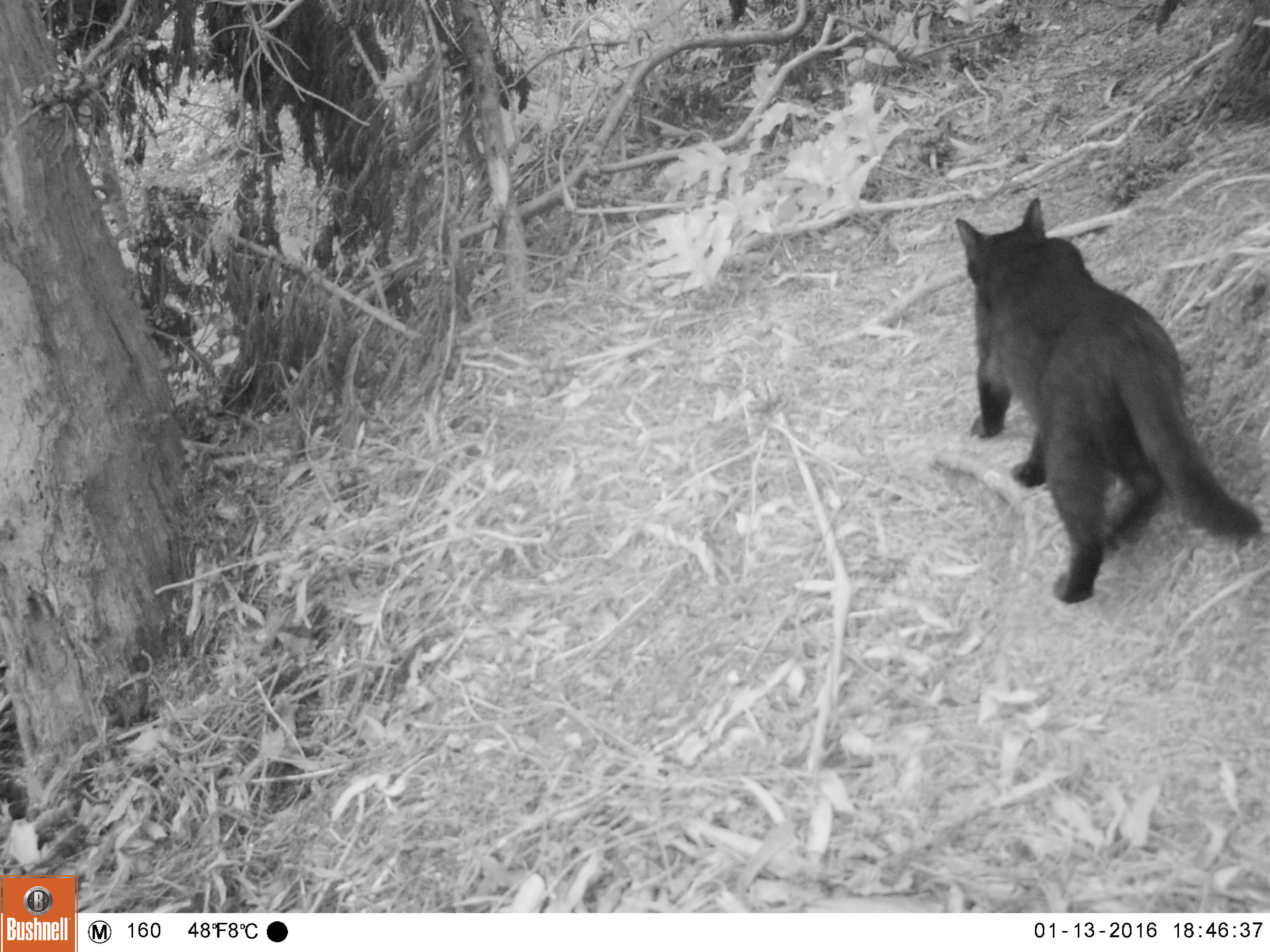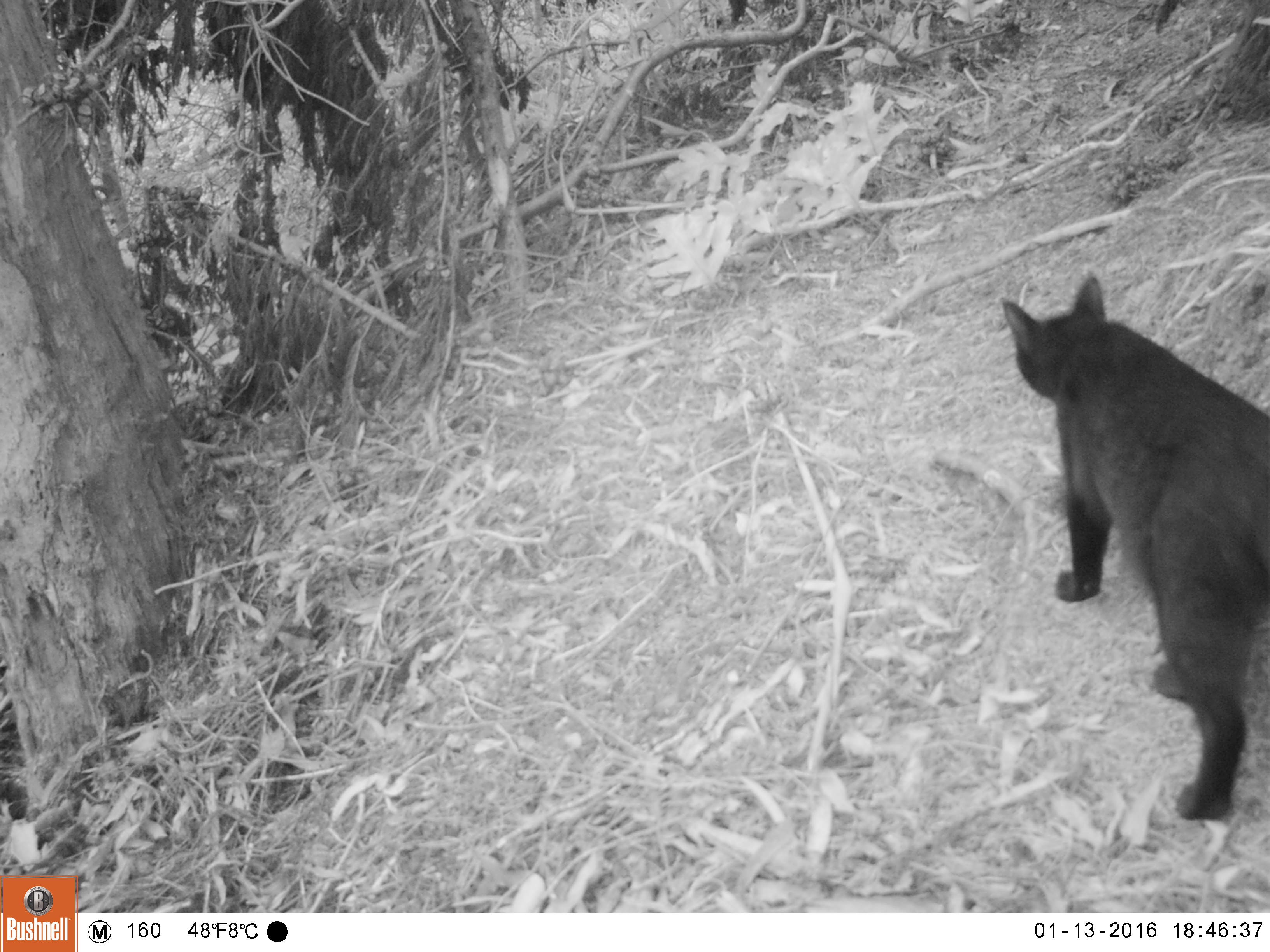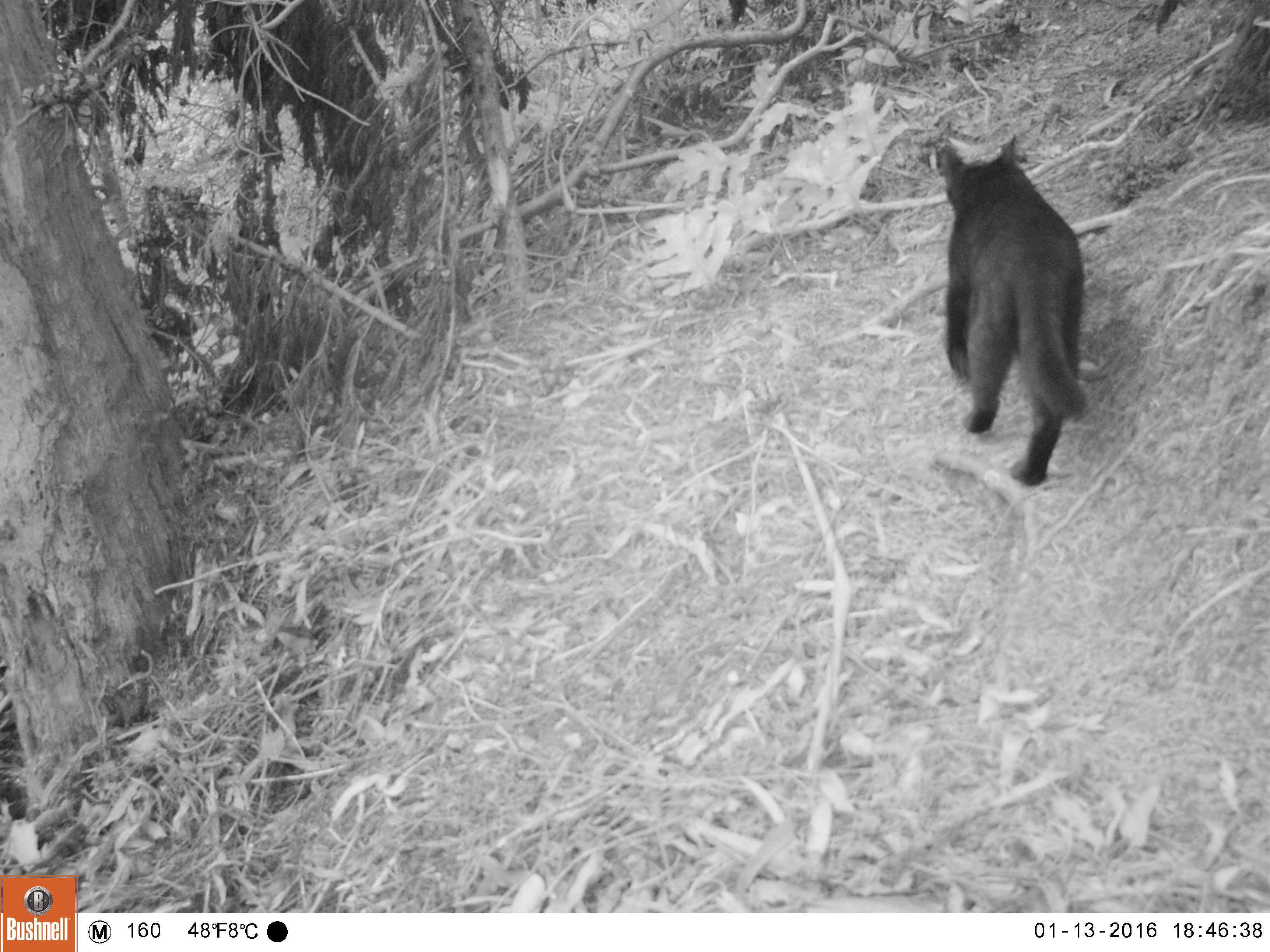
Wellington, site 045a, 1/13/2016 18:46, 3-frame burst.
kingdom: Animalia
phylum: Chordata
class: Mammalia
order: Carnivora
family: Felidae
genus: Felis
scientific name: Felis catus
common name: cat